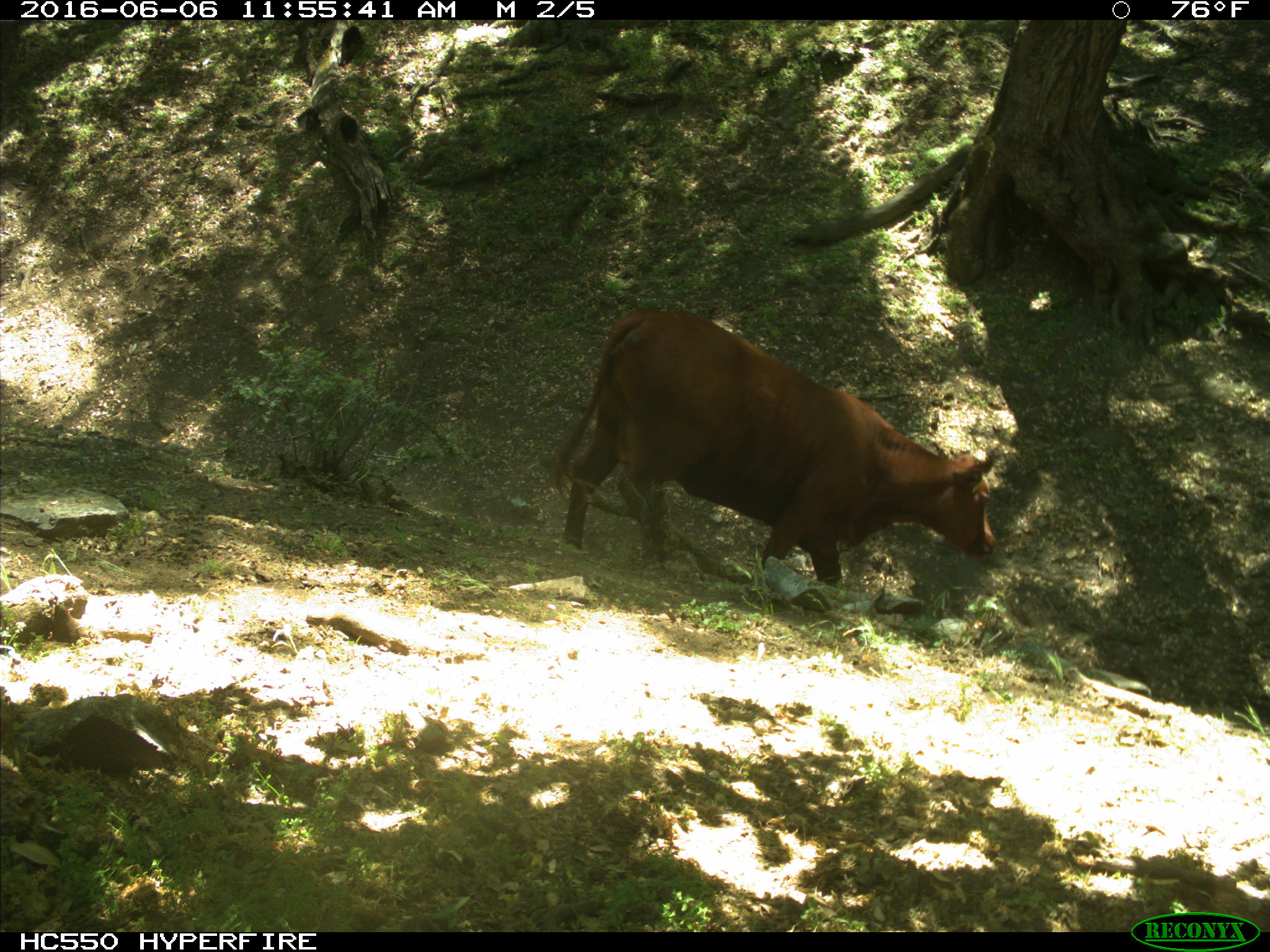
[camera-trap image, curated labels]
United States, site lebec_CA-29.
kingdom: Animalia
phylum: Chordata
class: Mammalia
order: Artiodactyla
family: Bovidae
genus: Bos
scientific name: Bos taurus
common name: domestic cow